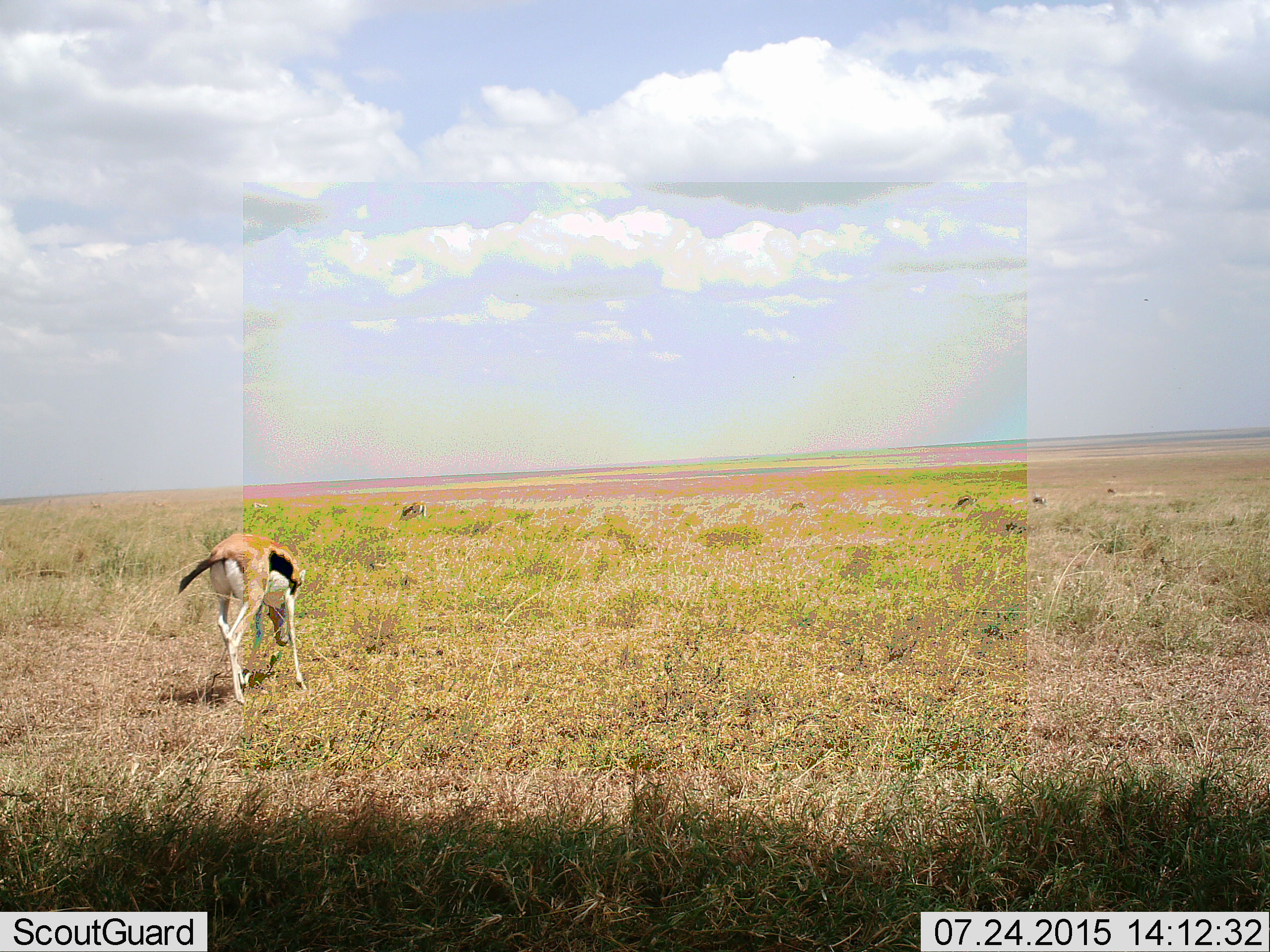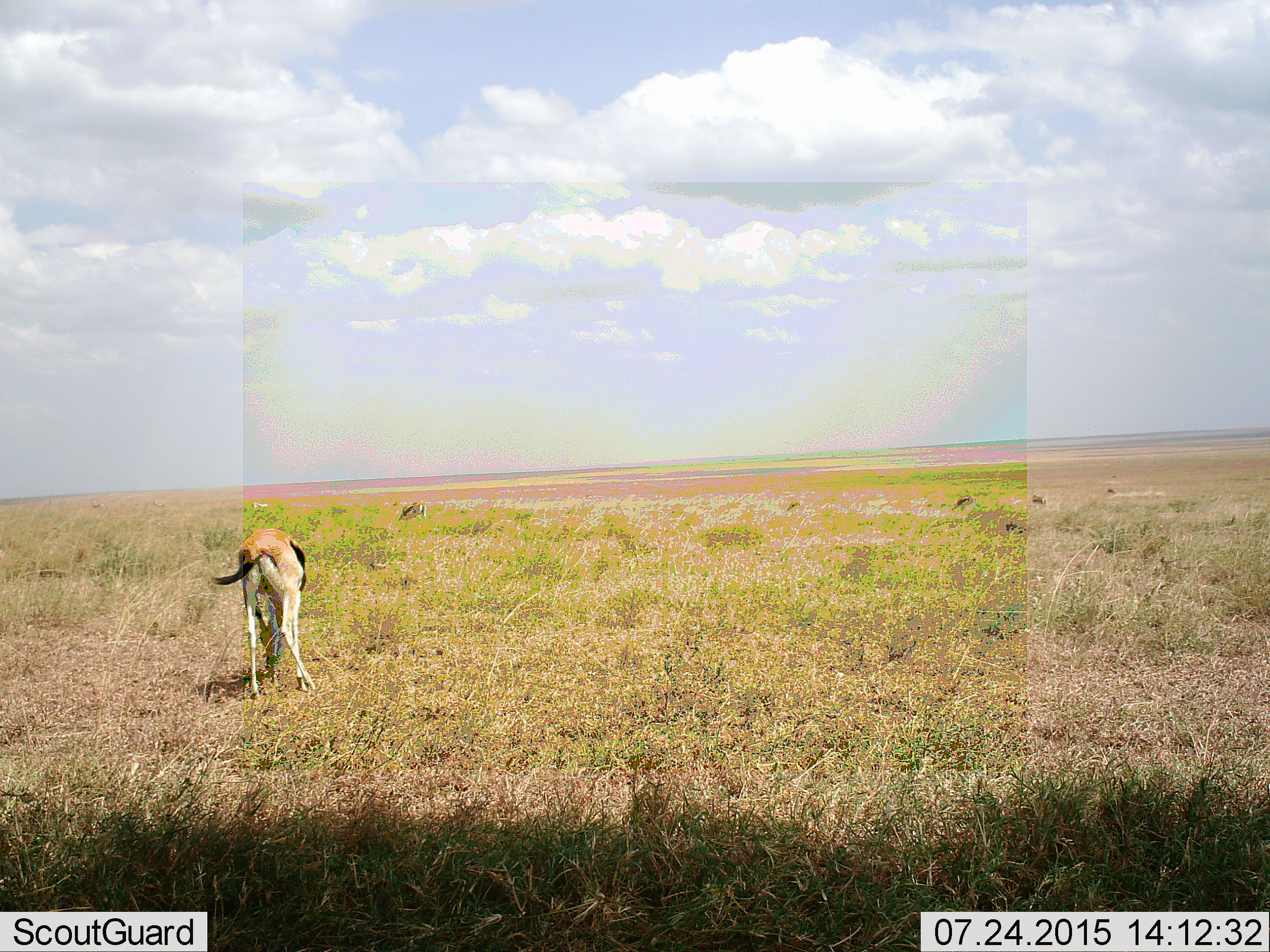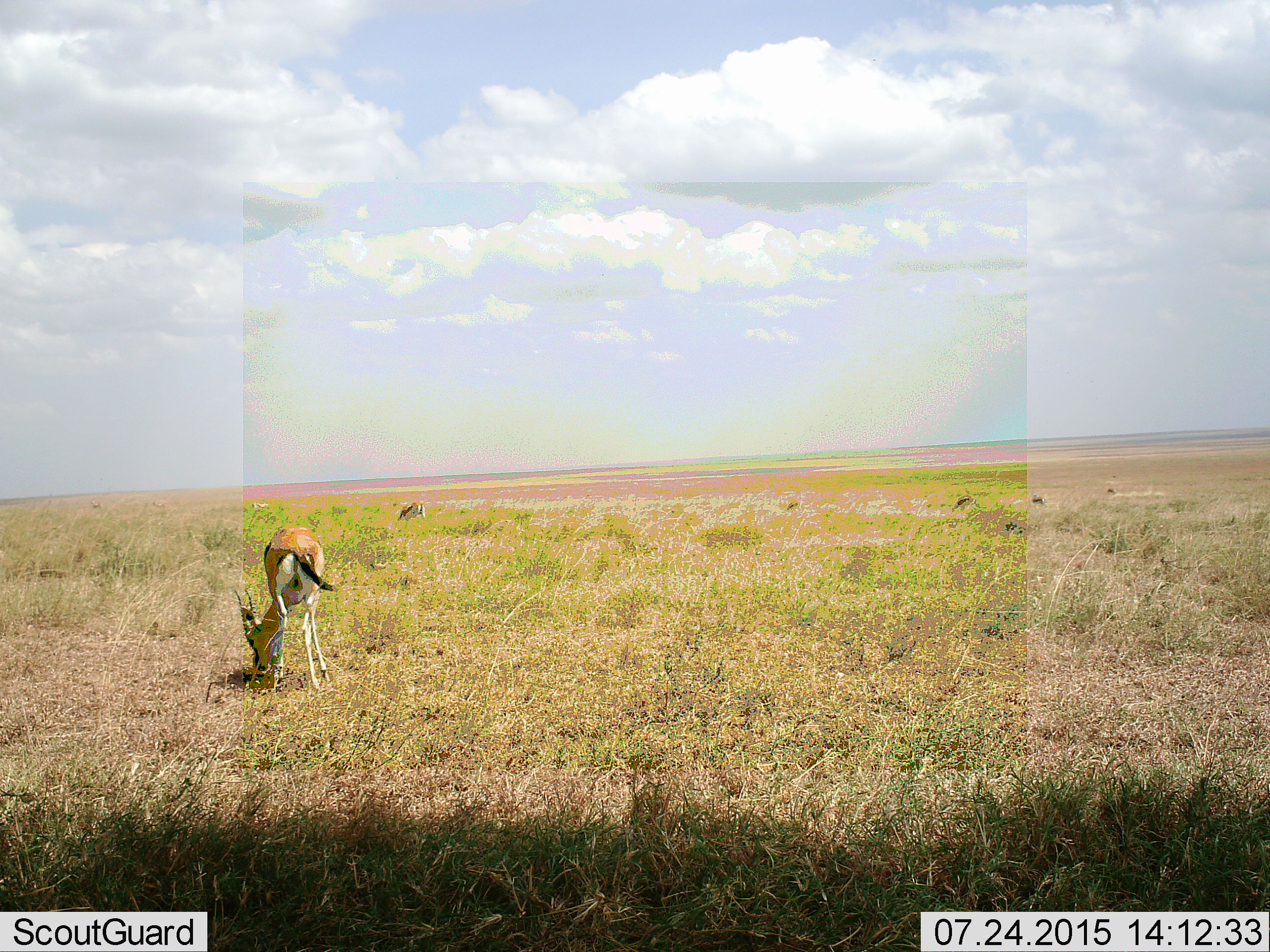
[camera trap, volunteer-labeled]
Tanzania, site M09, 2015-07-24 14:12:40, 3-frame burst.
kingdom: Animalia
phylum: Chordata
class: Mammalia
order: Artiodactyla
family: Bovidae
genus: Eudorcas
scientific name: Eudorcas thomsonii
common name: thomson's gazelle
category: gazellethomsons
Gazellethomsons (thomson's gazelle) (Eudorcas thomsonii), count 6. Behavior (volunteer vote fractions): standing 20%, resting 0%, moving 40%, interacting 0%. Young present (vote fraction): 0%. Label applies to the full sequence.